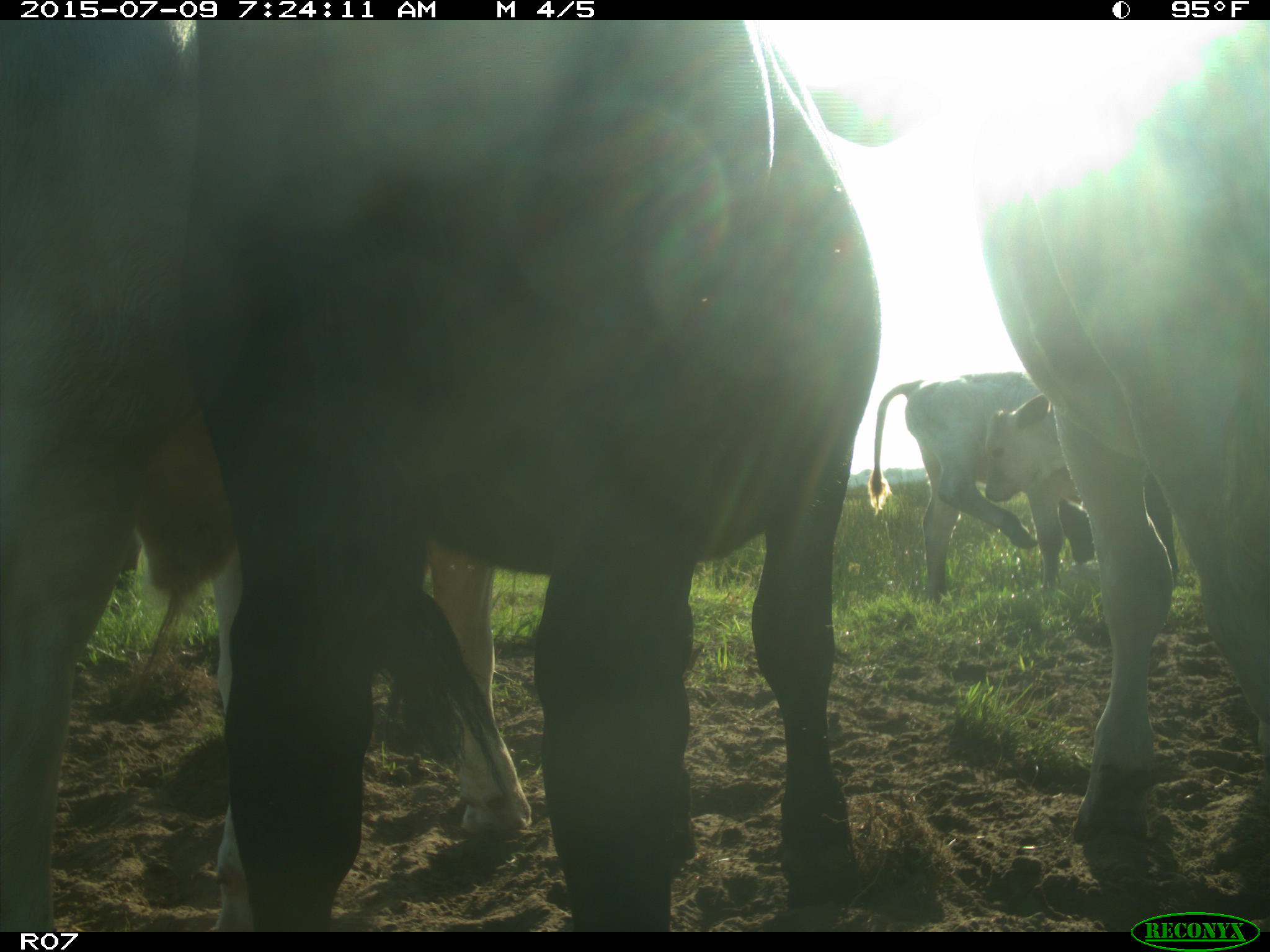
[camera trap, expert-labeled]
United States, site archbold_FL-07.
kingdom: Animalia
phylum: Chordata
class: Mammalia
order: Artiodactyla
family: Bovidae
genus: Bos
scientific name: Bos taurus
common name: domestic cow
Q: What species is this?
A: Bos taurus (domestic cow).